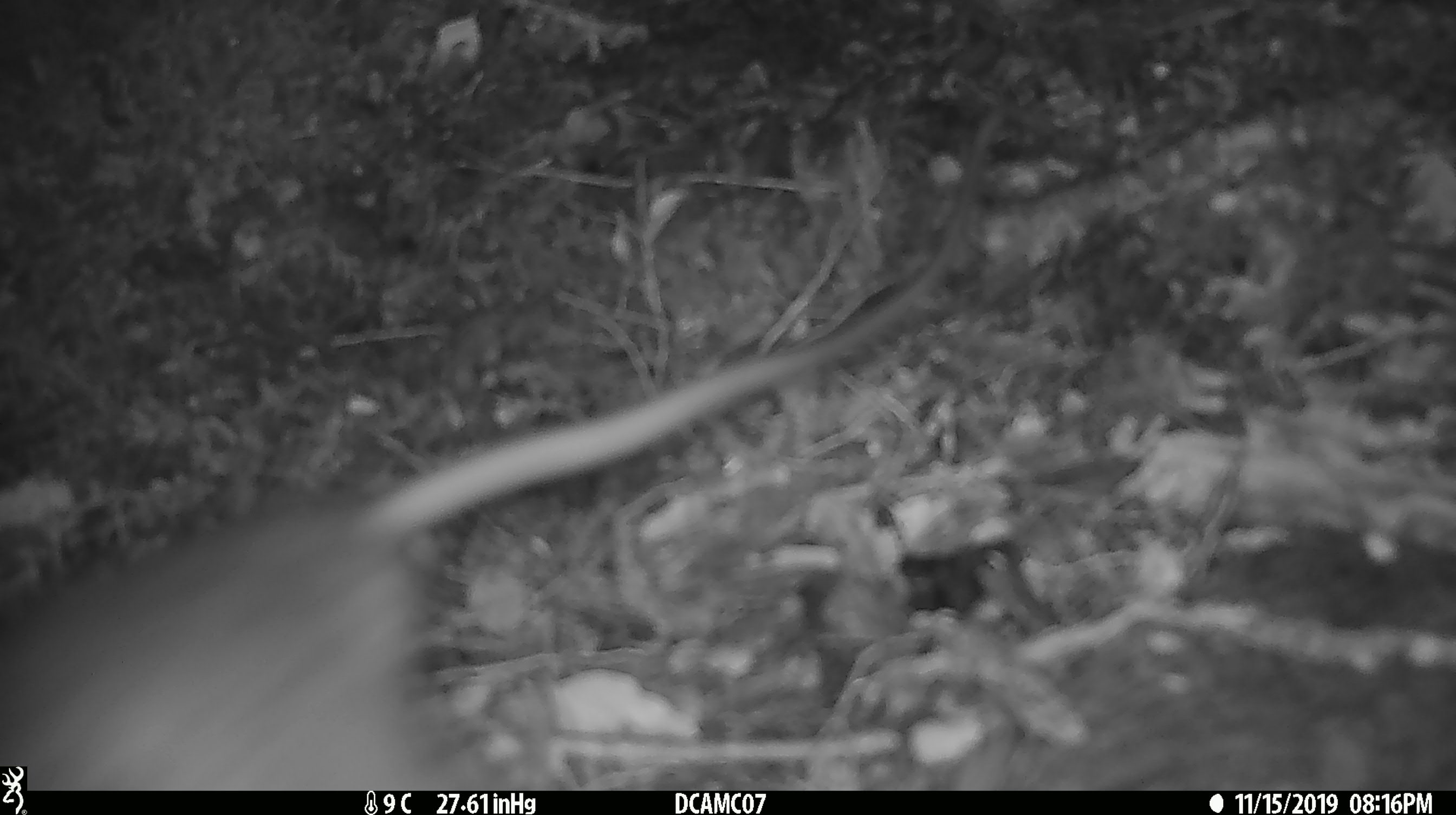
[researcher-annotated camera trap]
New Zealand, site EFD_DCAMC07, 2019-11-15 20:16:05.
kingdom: Animalia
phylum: Chordata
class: Mammalia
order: Rodentia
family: Muridae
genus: Rattus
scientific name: Rattus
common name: rat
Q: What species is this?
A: Rat (Rattus).